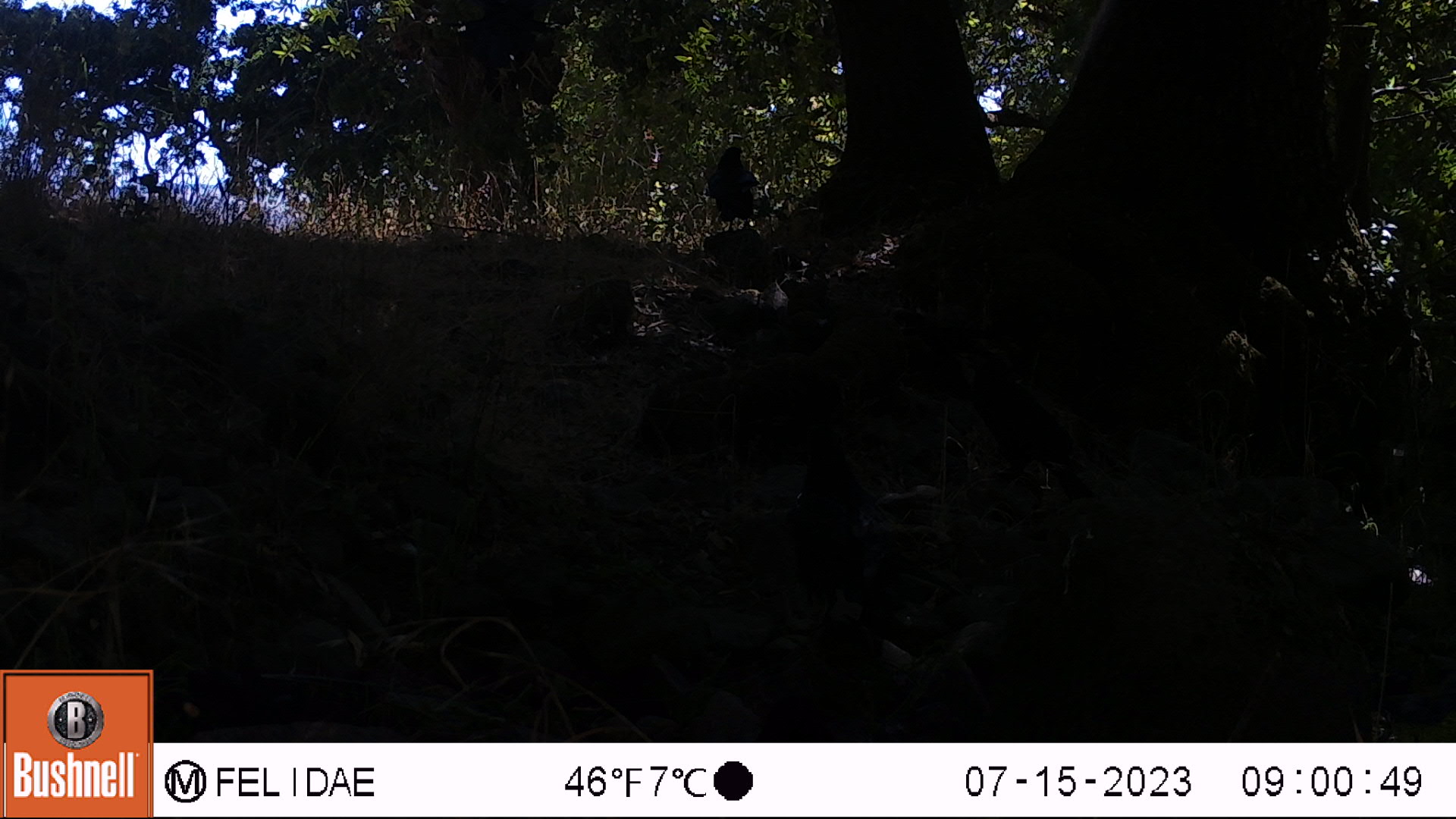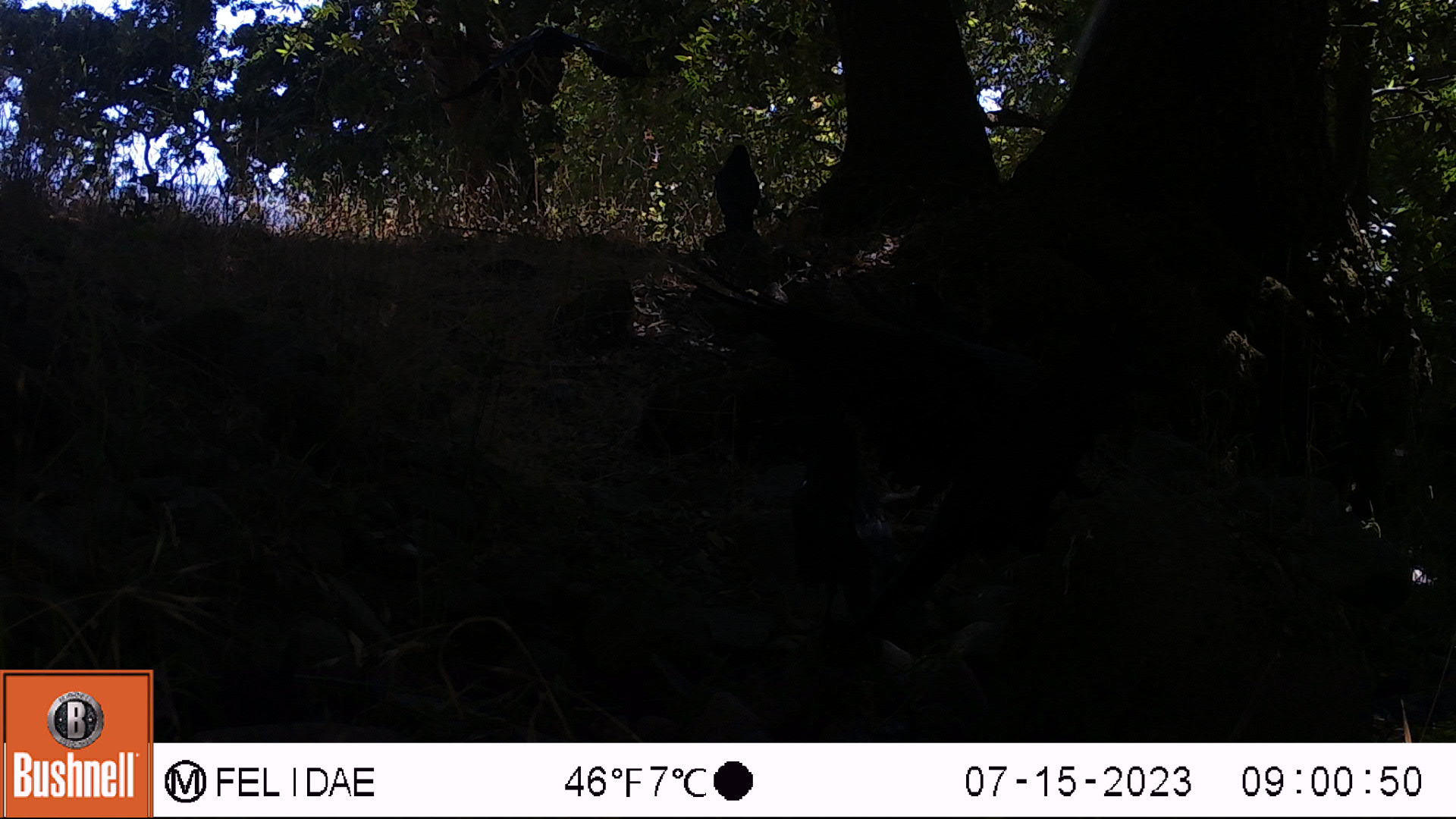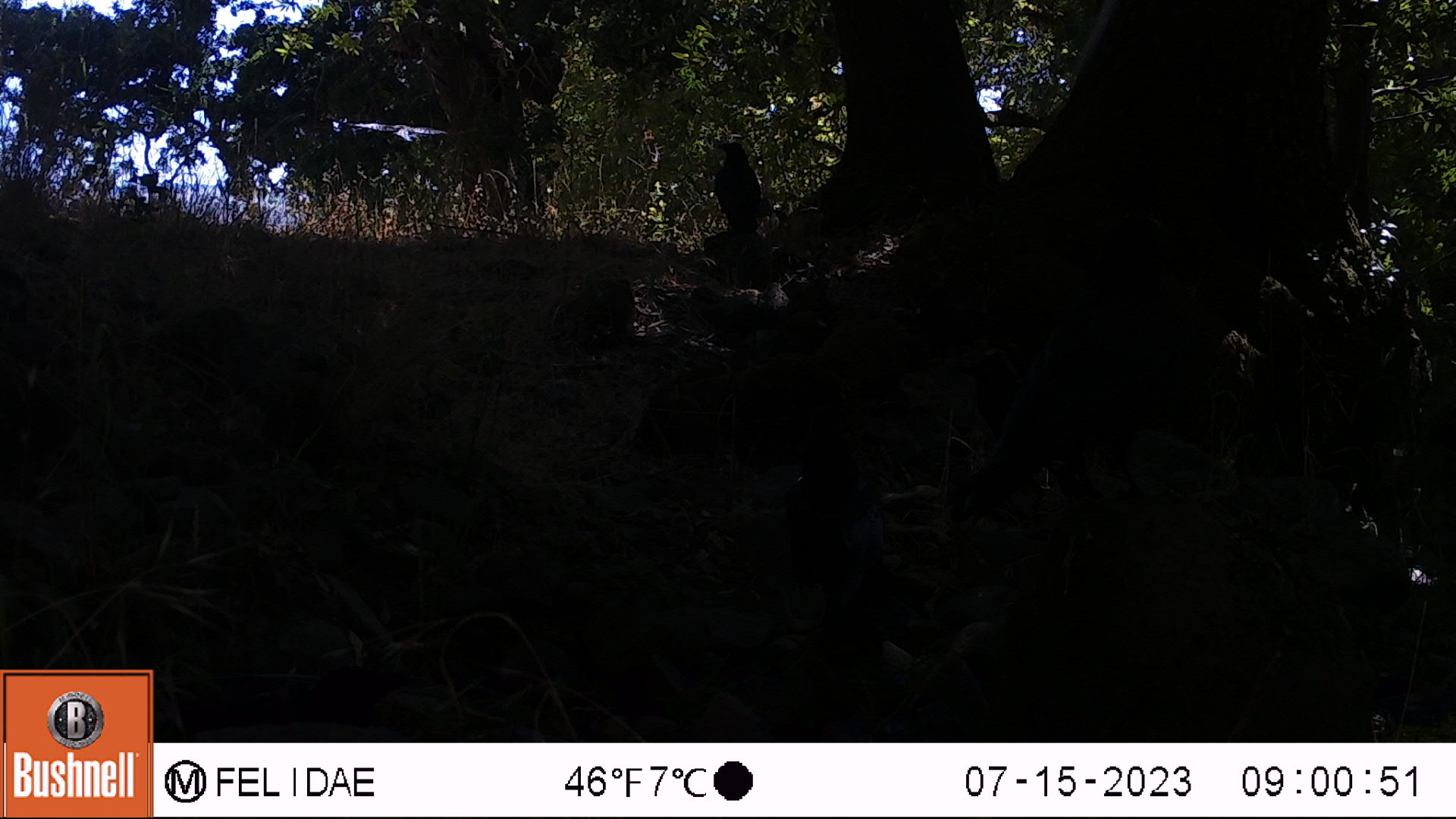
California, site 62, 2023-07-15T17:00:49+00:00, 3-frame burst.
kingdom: Animalia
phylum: Chordata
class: Aves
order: Passeriformes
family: Corvidae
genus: Corvus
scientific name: Corvus brachyrhynchos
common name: american crow